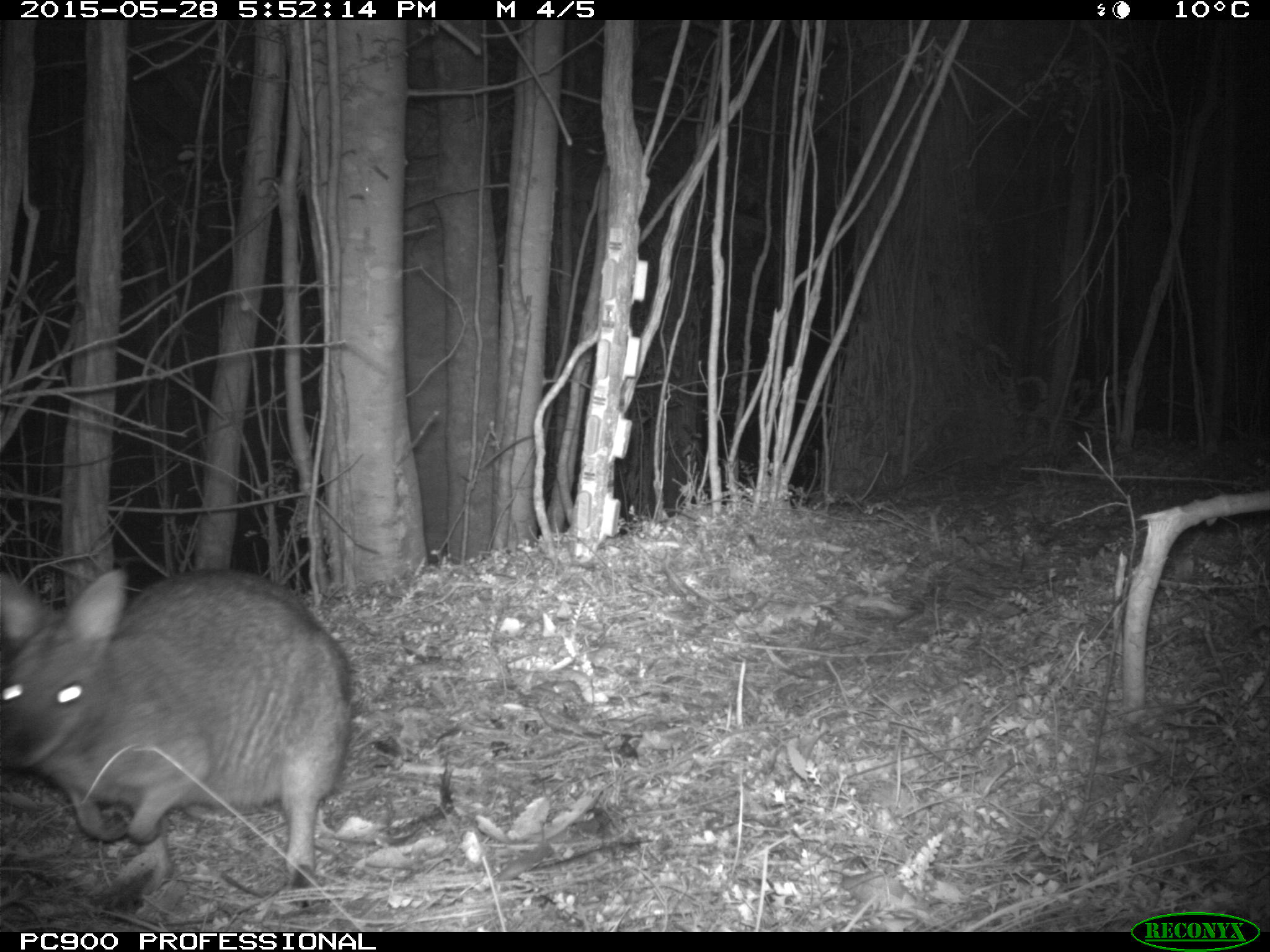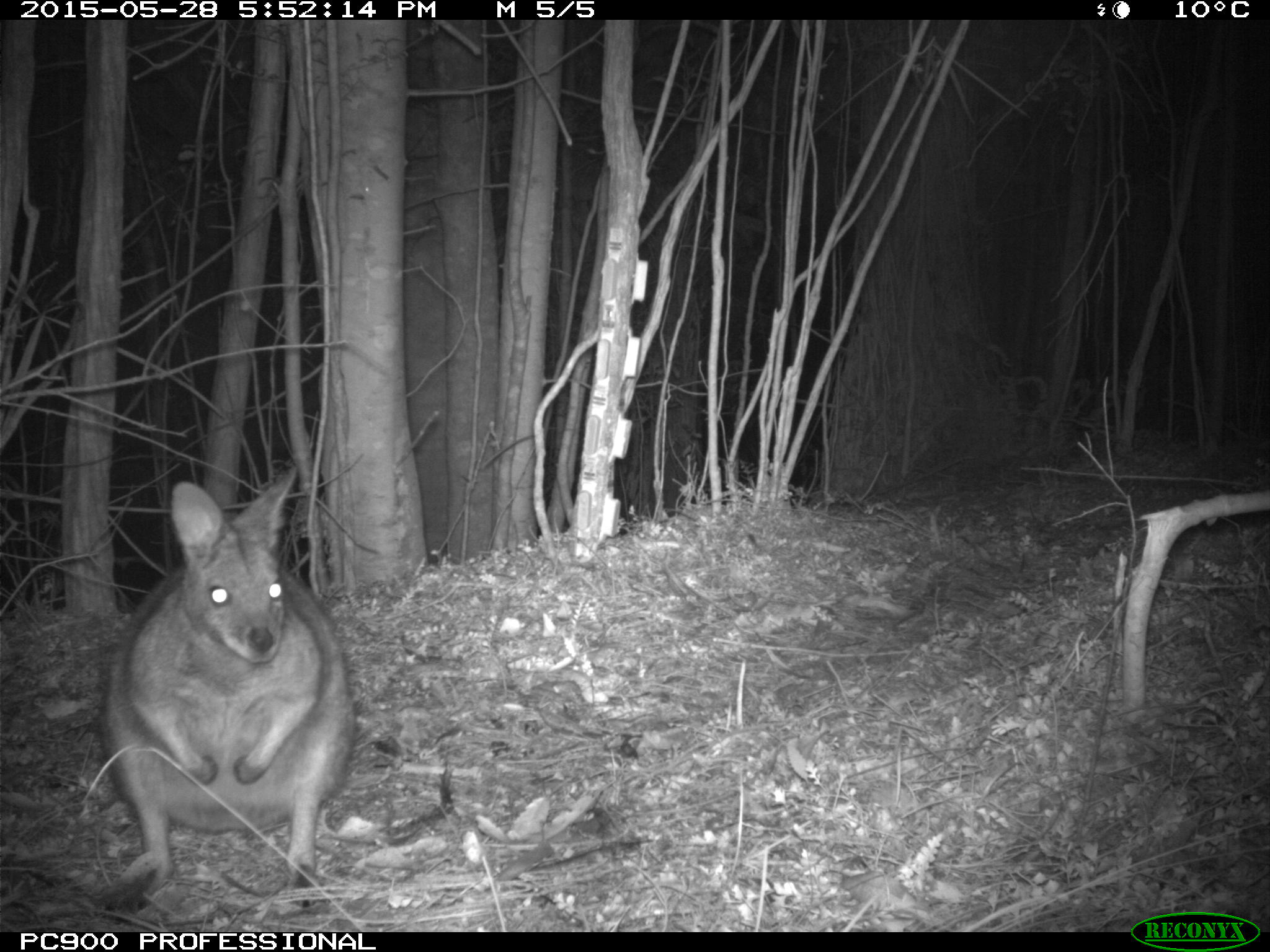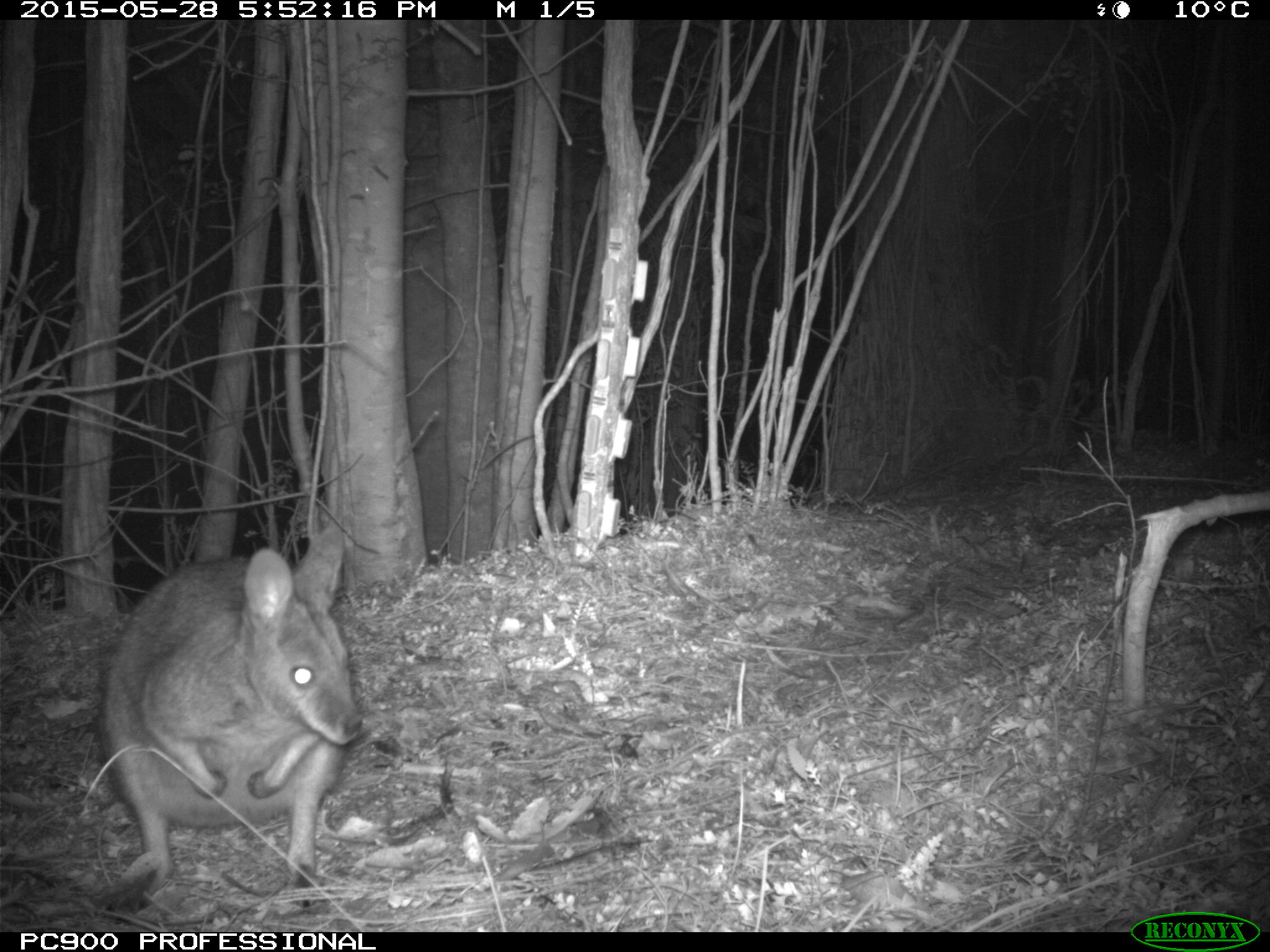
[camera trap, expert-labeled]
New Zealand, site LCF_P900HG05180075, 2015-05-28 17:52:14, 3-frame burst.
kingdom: Animalia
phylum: Chordata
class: Mammalia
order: Diprotodontia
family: Macropodidae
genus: Notamacropus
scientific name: Notamacropus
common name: wallaby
Wallaby (Notamacropus).